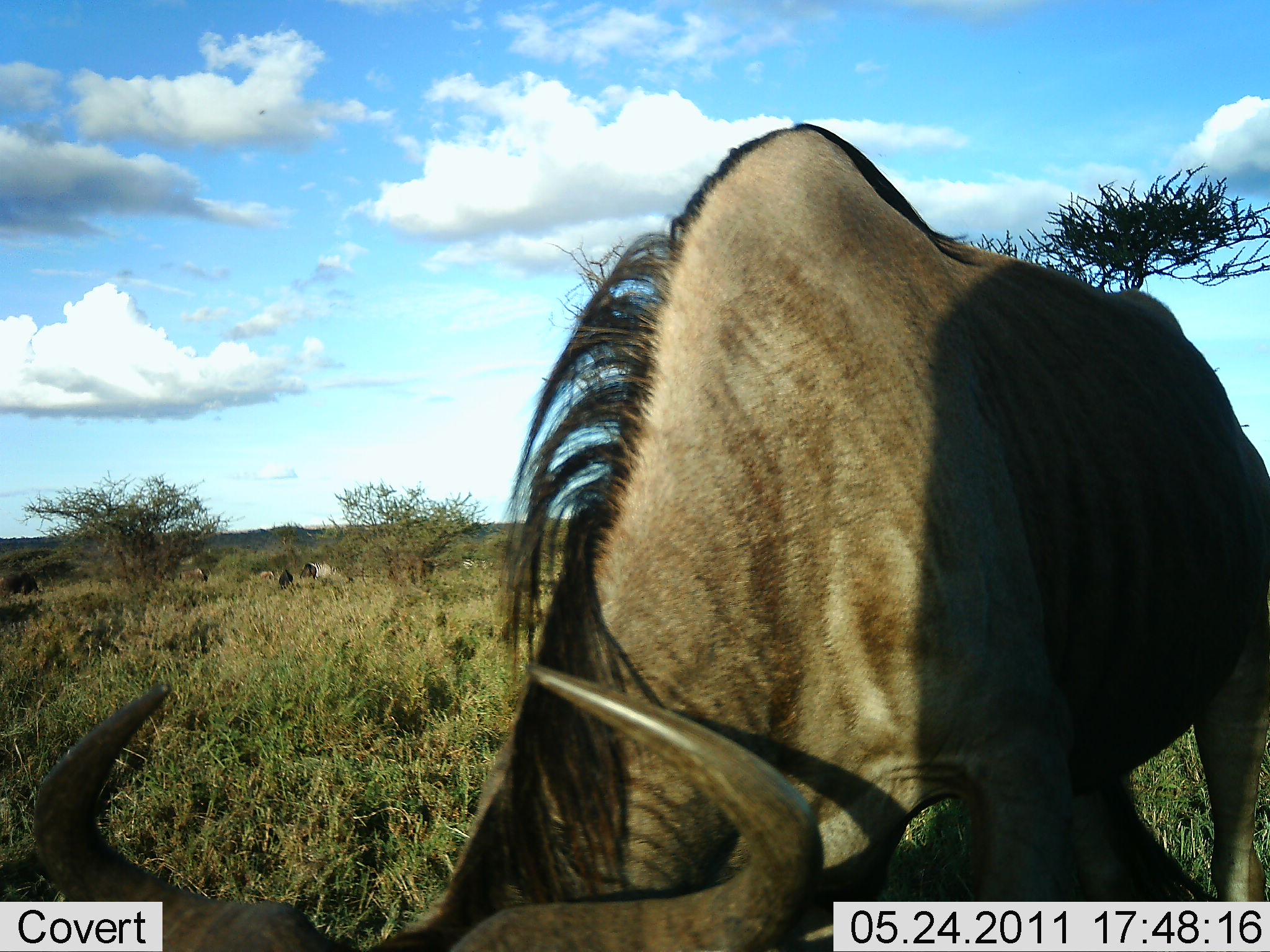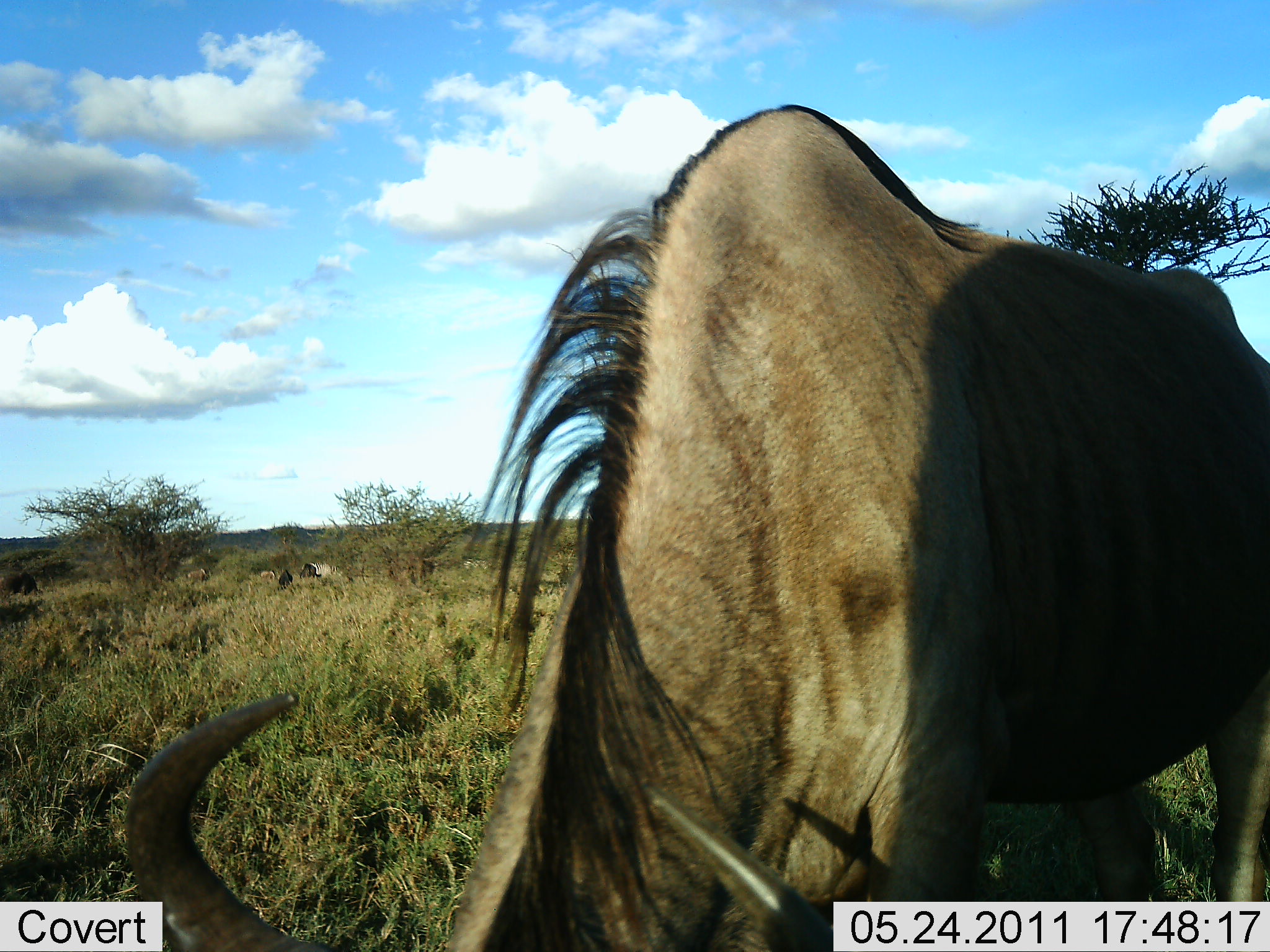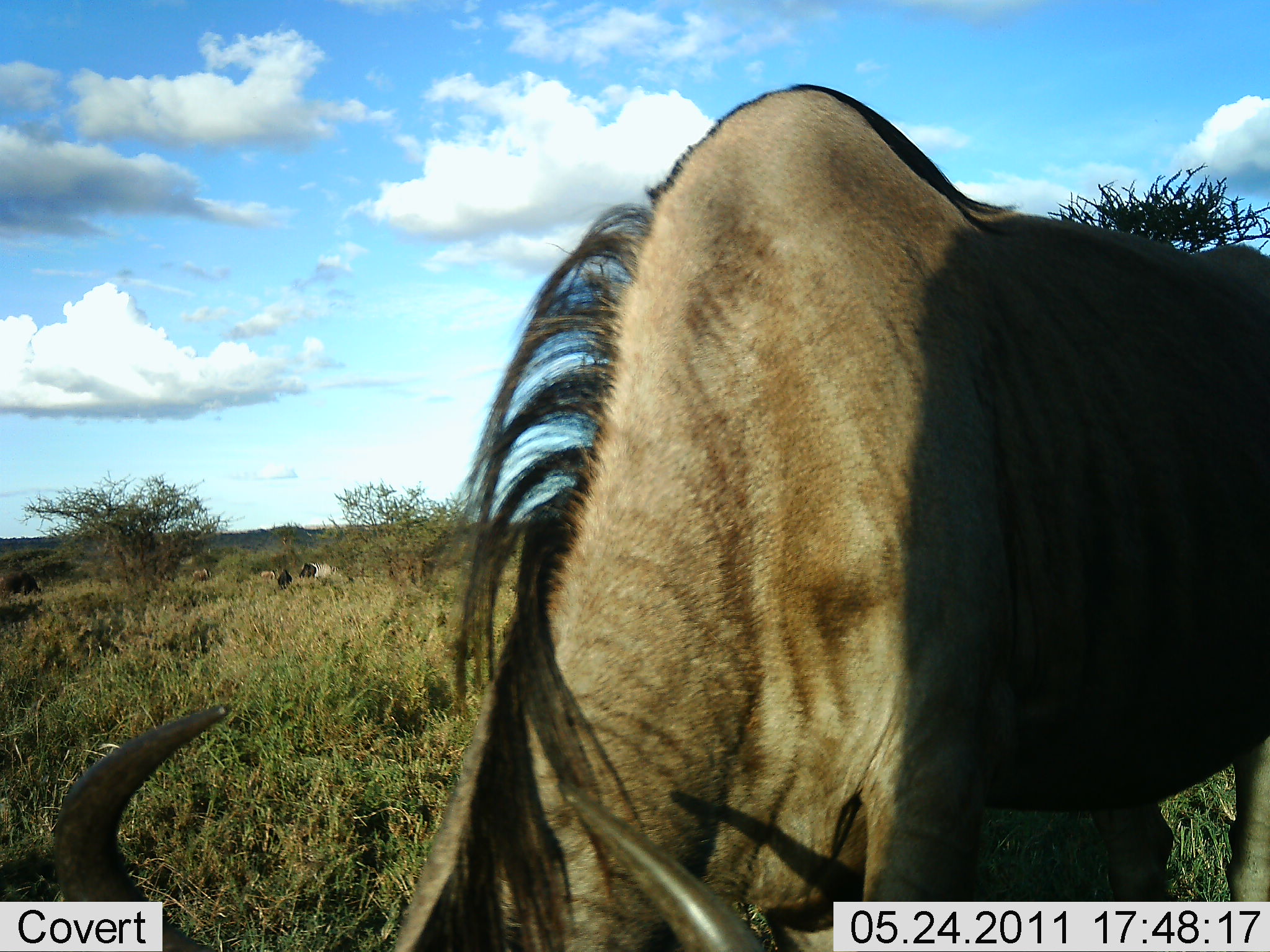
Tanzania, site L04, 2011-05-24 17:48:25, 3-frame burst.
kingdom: Animalia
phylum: Chordata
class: Mammalia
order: Artiodactyla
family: Bovidae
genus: Connochaetes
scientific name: Connochaetes taurinus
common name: blue wildebeest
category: wildebeest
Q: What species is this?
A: Wildebeest (blue wildebeest) (Connochaetes taurinus).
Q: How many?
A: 1.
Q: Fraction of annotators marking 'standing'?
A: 25%.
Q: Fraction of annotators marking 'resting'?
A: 0%.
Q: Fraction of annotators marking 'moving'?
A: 0%.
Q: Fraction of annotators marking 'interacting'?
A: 0%.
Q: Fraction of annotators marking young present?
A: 0%.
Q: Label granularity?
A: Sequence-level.